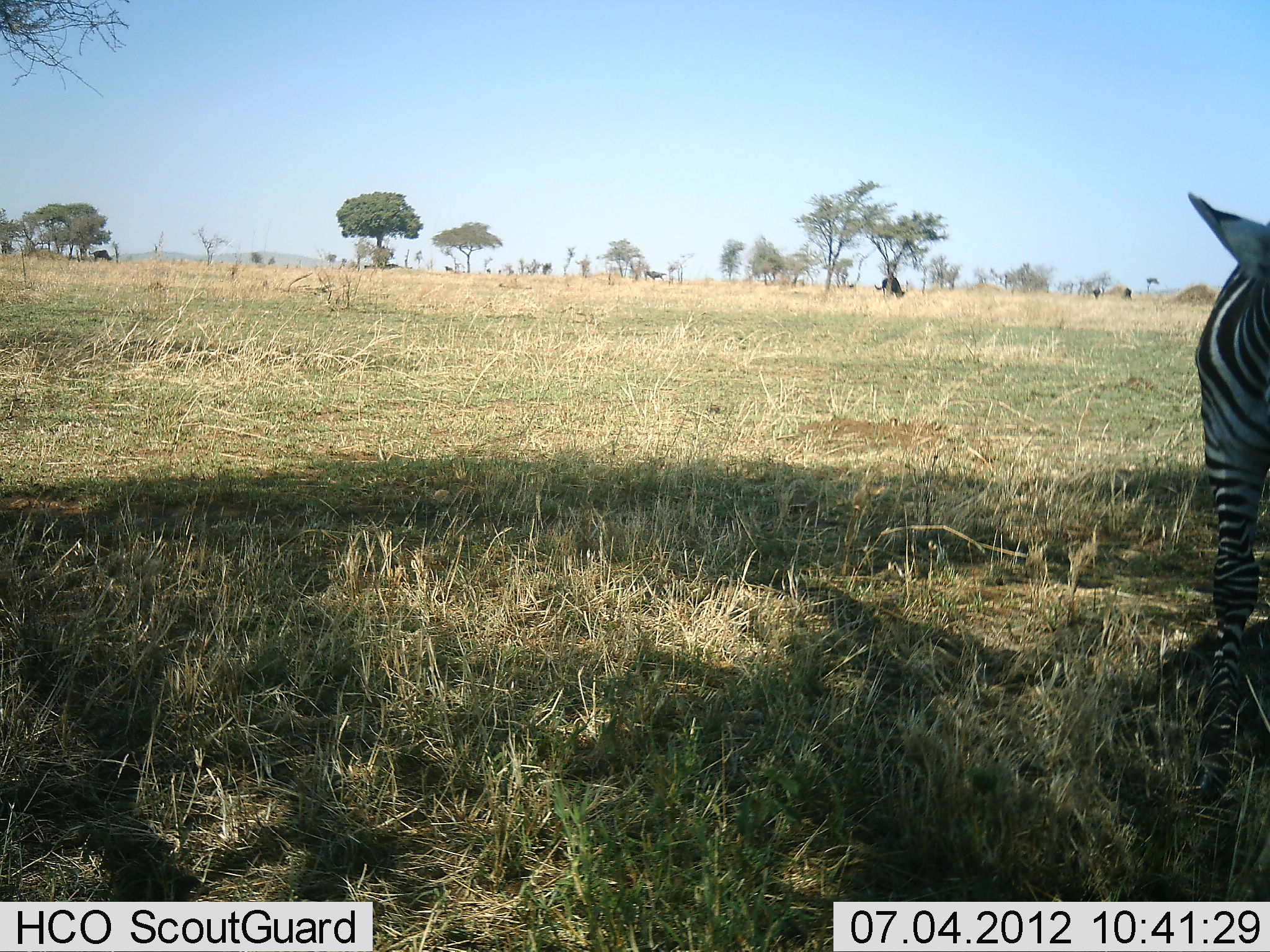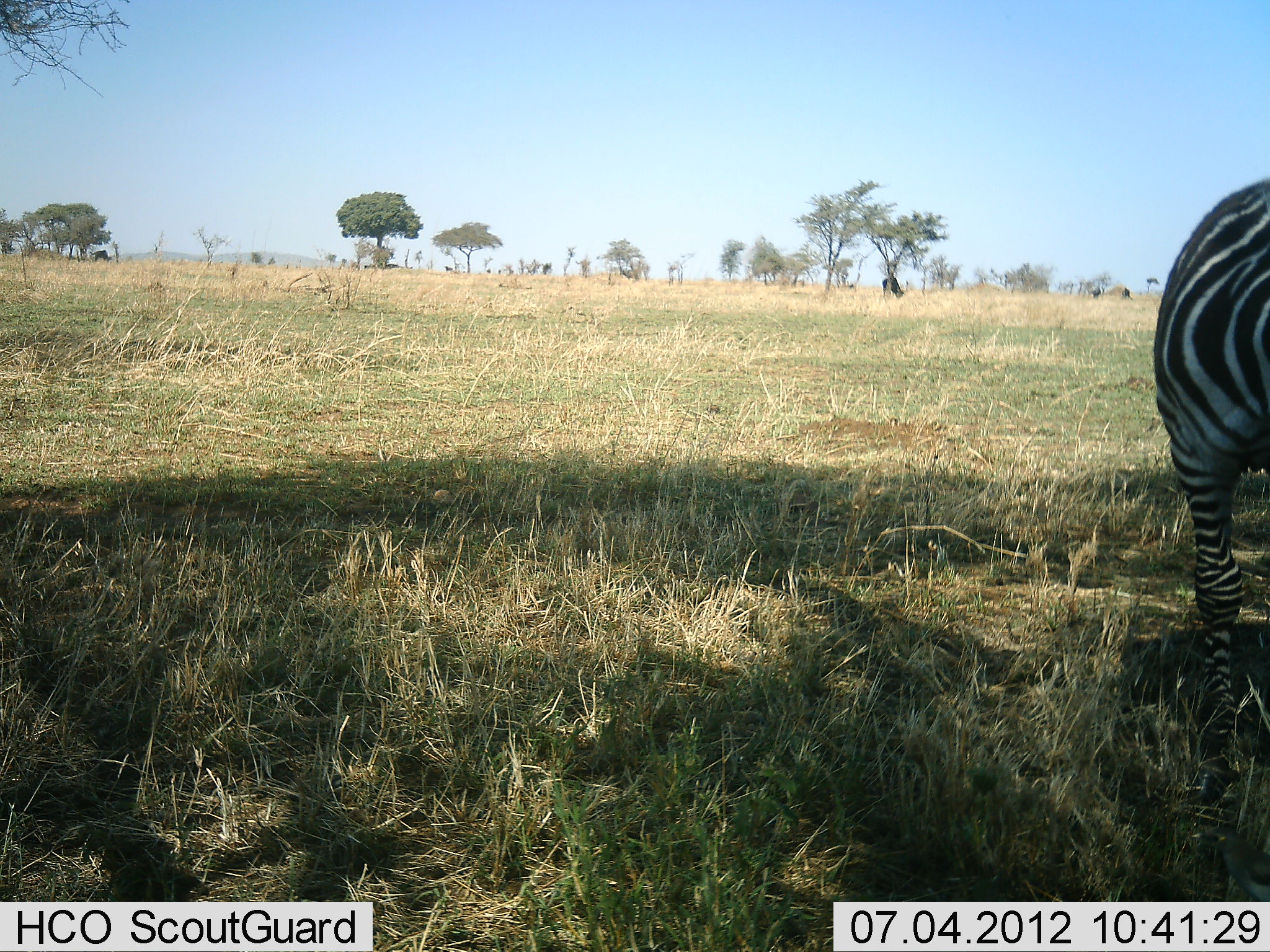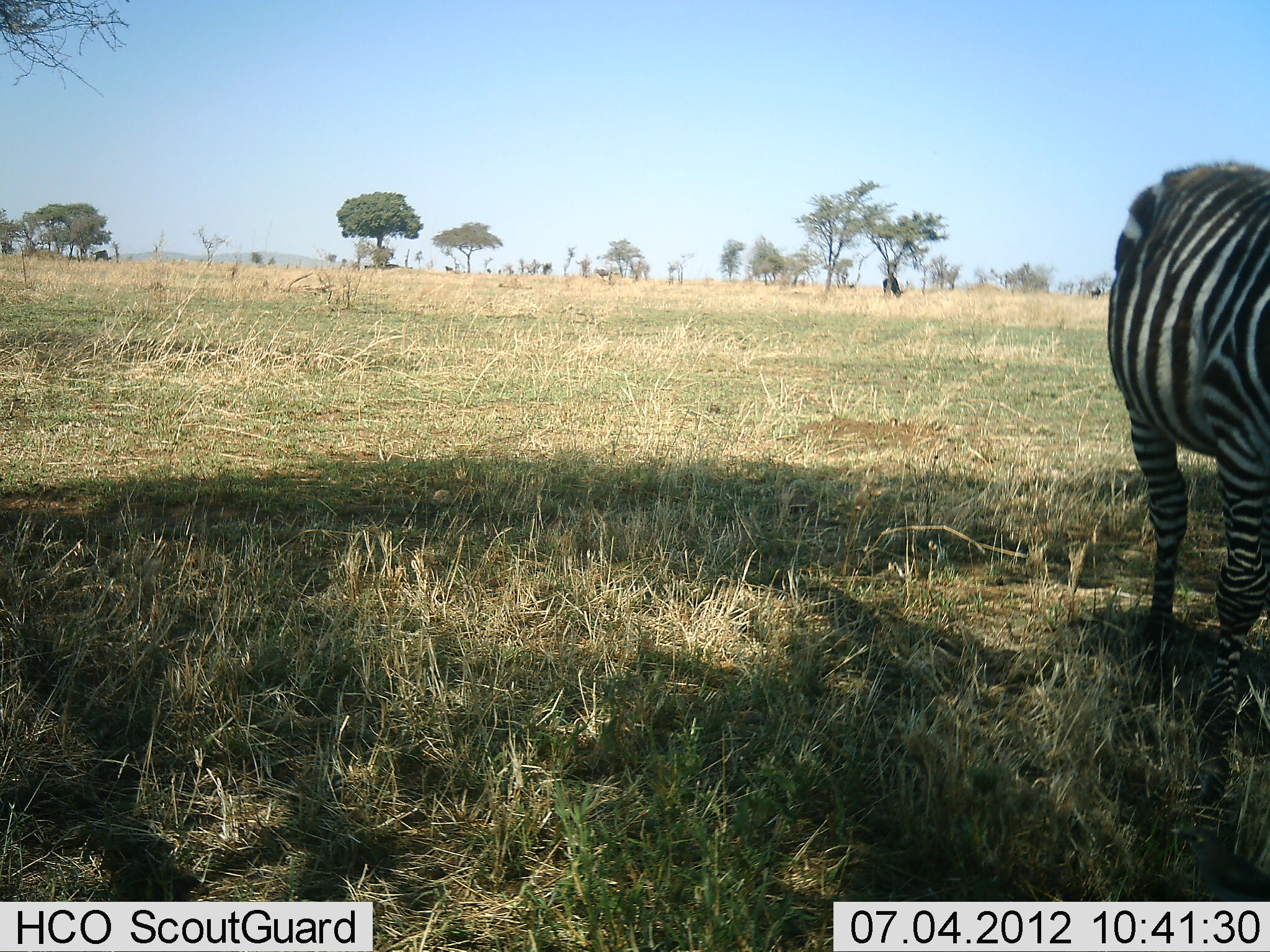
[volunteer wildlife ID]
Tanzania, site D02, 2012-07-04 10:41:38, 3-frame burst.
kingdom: Animalia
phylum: Chordata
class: Mammalia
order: Perissodactyla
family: Equidae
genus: Equus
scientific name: Equus quagga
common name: plains zebra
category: zebra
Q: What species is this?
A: Zebra (plains zebra) (Equus quagga).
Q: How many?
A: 1.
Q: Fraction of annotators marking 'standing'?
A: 38%.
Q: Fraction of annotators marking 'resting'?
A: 0%.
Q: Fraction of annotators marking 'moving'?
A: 62%.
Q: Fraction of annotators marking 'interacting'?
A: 0%.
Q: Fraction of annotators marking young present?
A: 0%.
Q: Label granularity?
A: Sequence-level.